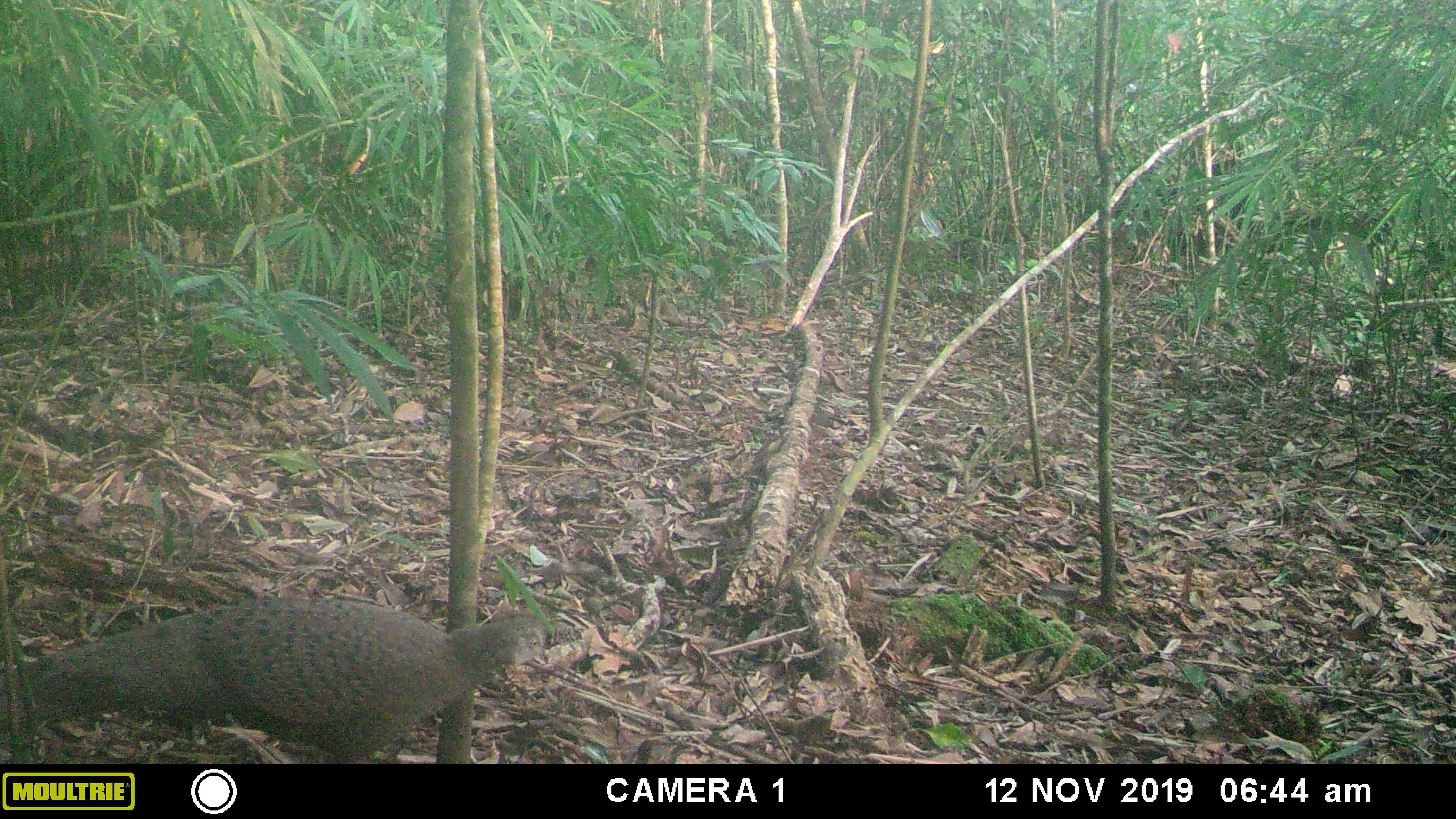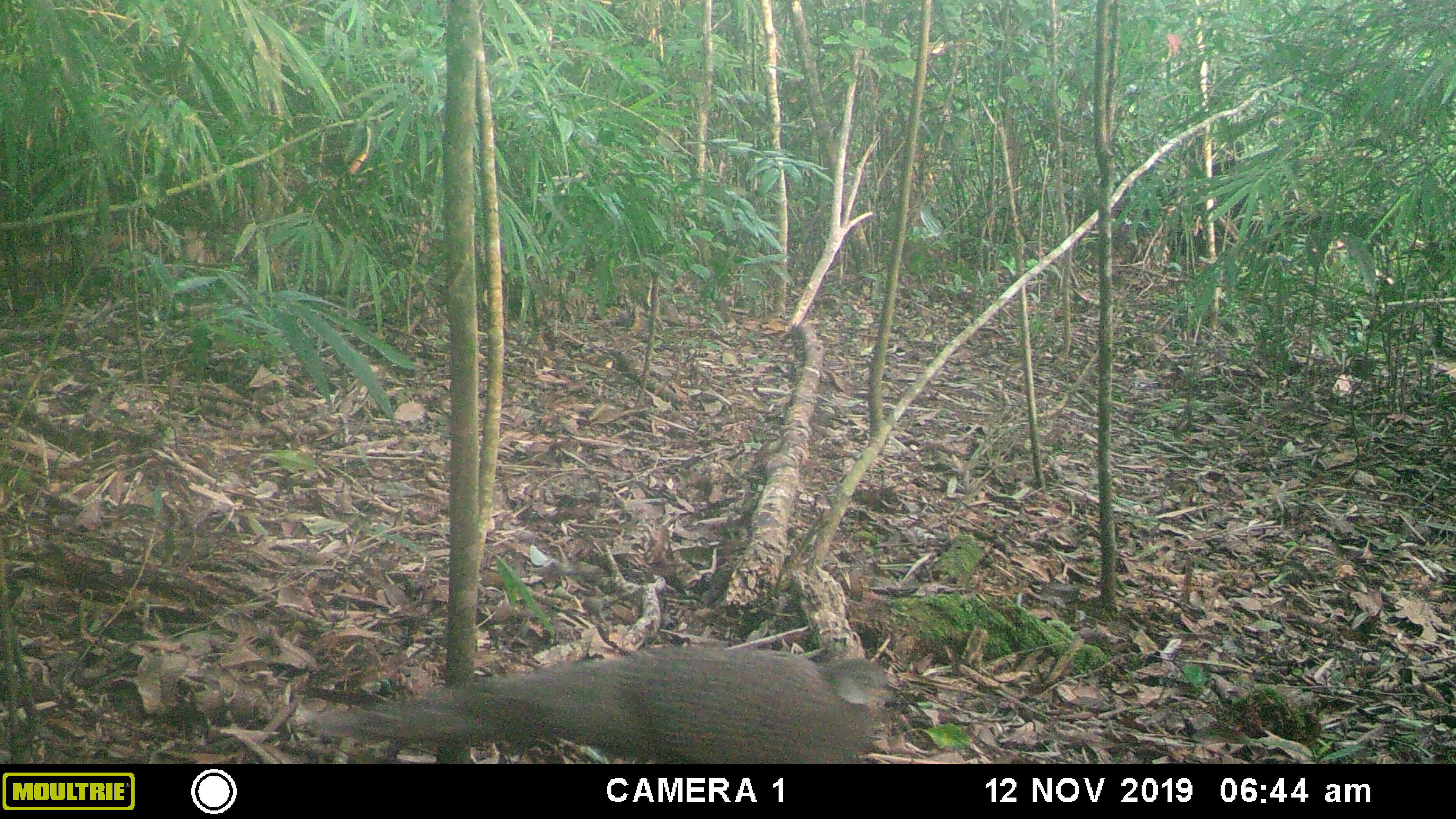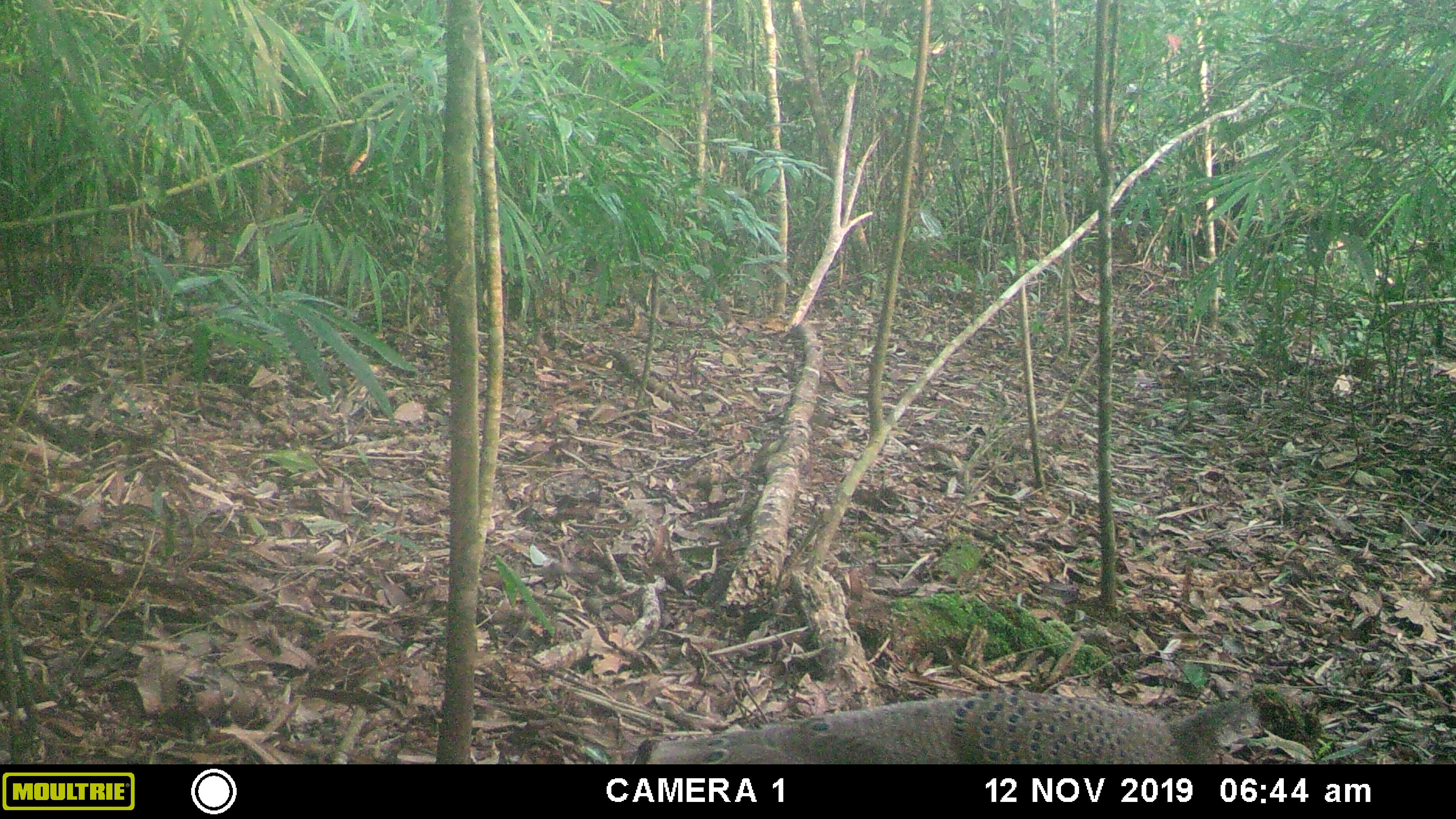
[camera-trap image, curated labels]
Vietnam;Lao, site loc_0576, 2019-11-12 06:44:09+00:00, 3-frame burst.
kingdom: Animalia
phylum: Chordata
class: Aves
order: Galliformes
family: Phasianidae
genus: Polyplectron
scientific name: Polyplectron bicalcaratum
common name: gray peacock-pheasant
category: grey peacock pheasant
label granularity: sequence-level